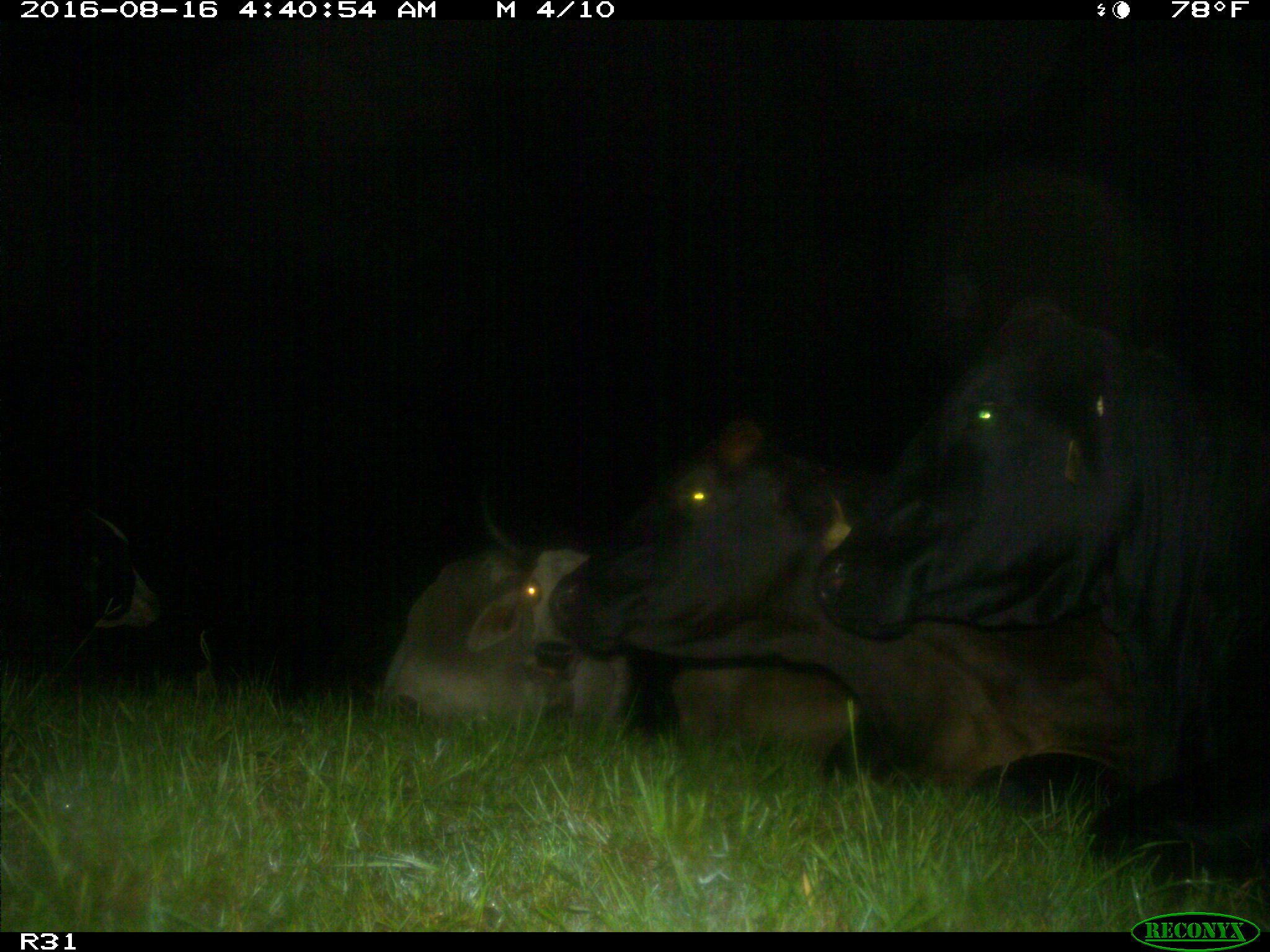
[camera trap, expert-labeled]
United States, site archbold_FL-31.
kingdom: Animalia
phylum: Chordata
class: Mammalia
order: Artiodactyla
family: Bovidae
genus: Bos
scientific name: Bos taurus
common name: domestic cow